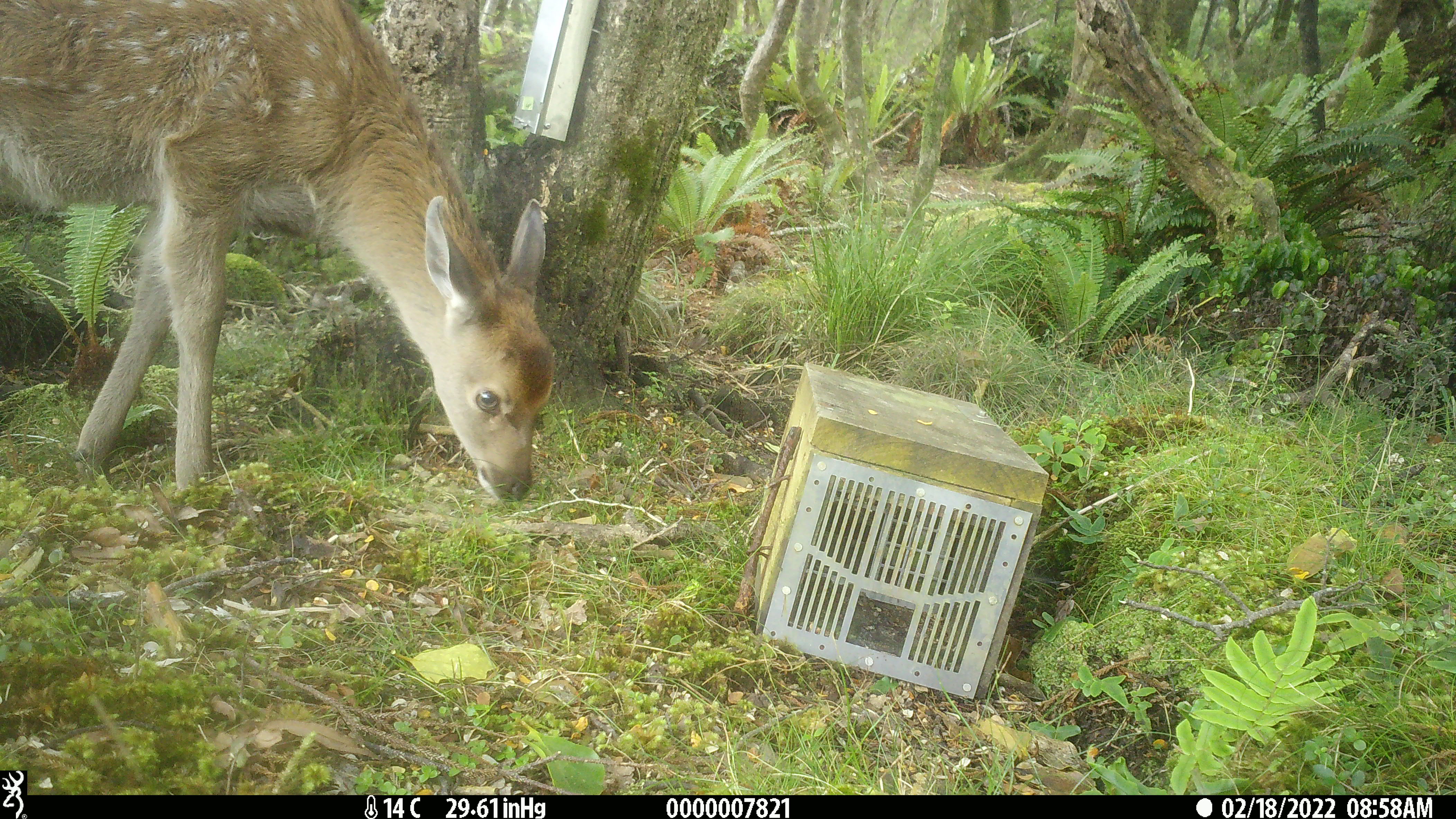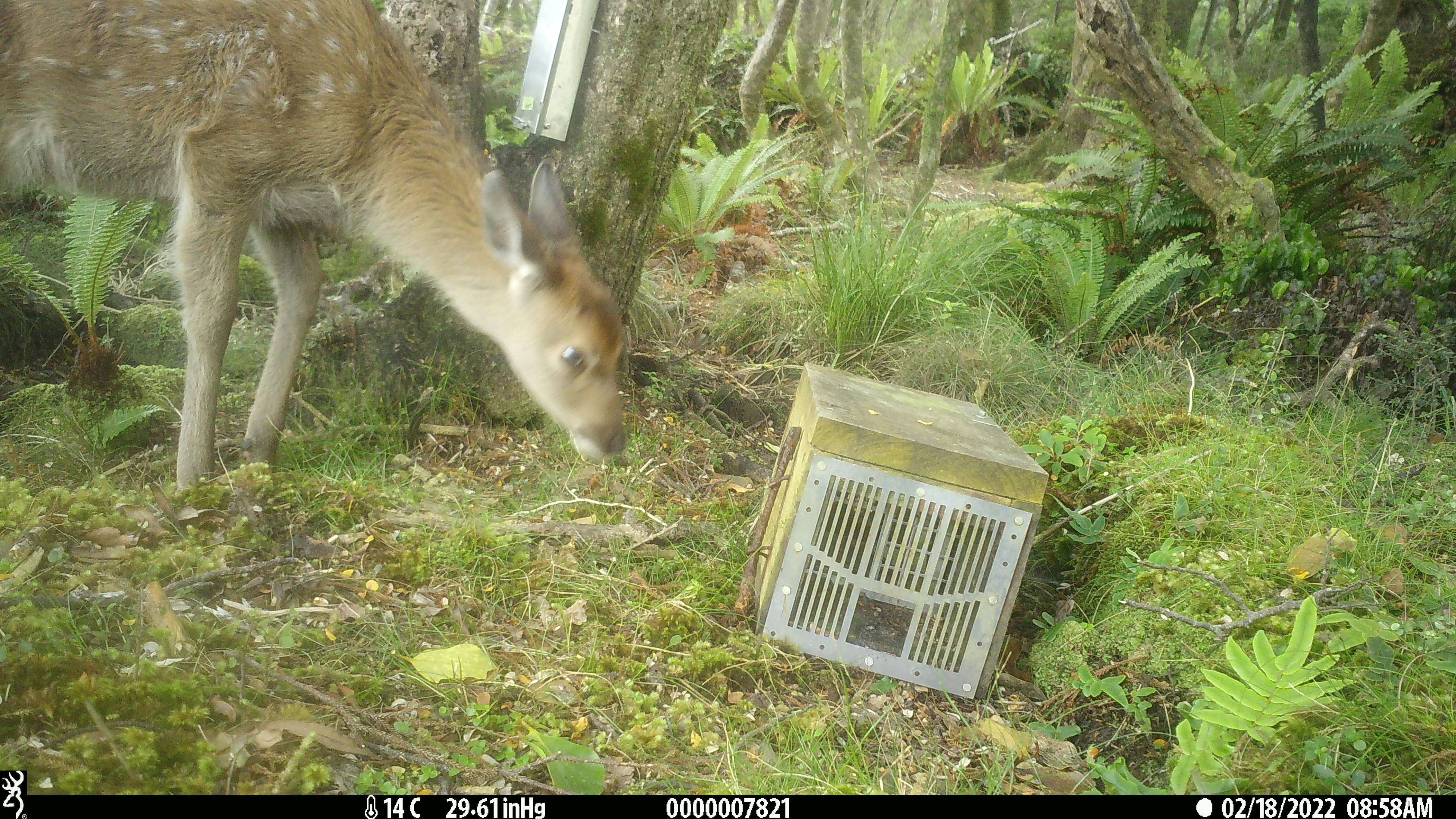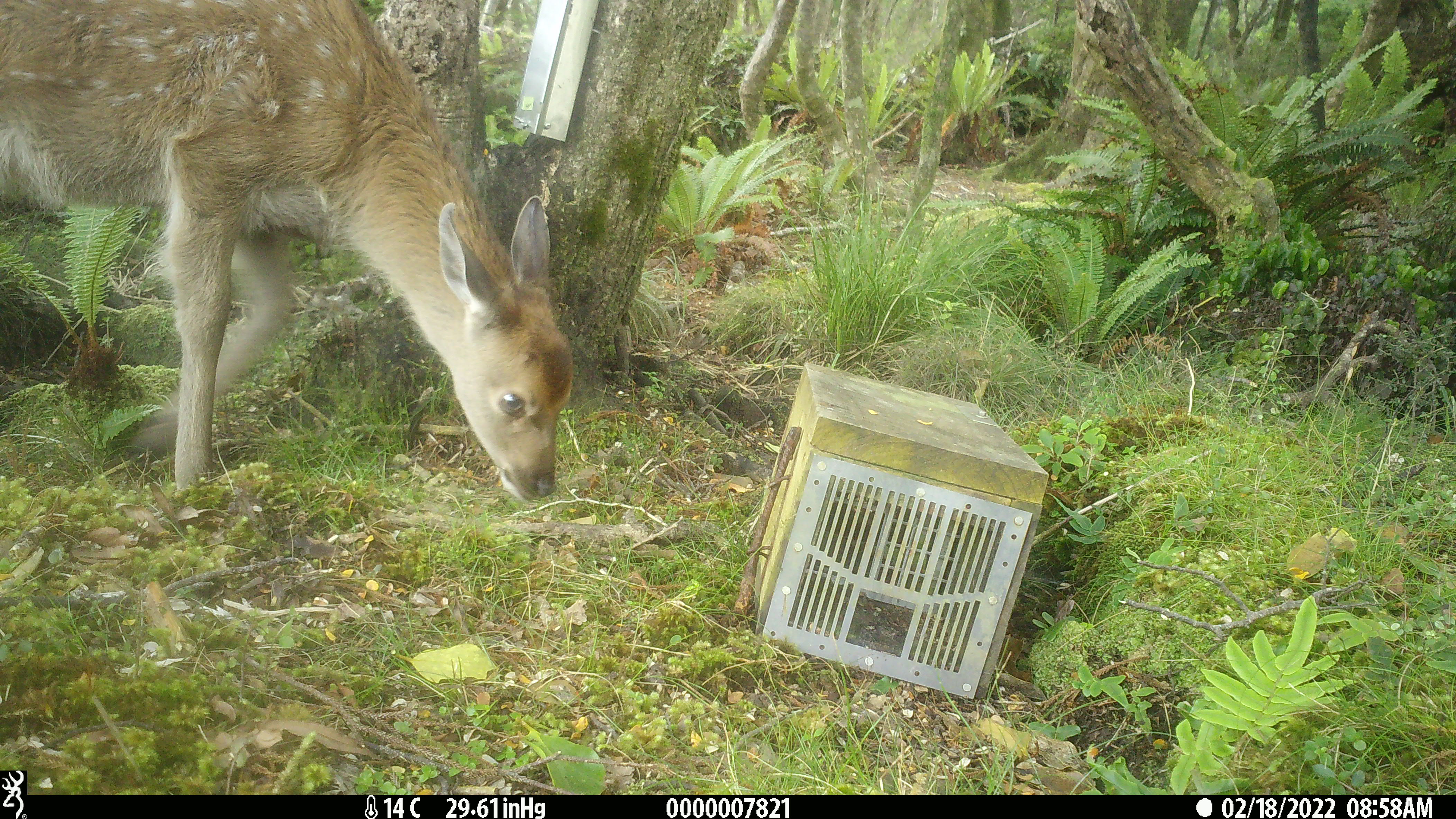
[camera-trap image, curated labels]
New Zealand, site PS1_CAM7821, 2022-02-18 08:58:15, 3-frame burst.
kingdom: Animalia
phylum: Chordata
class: Mammalia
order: Artiodactyla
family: Cervidae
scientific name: Cervidae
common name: deer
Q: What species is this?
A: Deer (Cervidae).